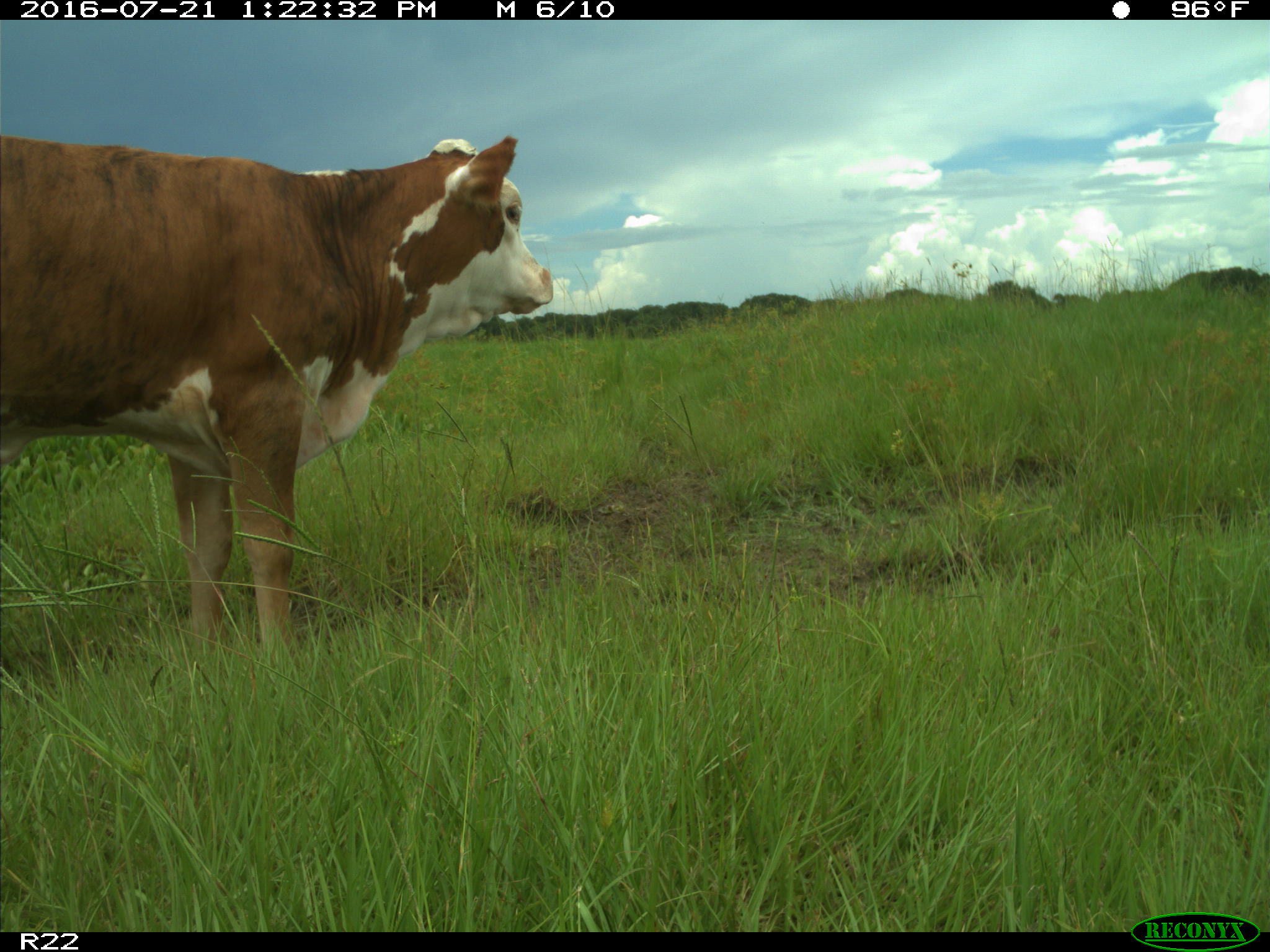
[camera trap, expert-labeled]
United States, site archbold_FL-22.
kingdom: Animalia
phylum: Chordata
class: Mammalia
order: Artiodactyla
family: Bovidae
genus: Bos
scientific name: Bos taurus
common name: domestic cow